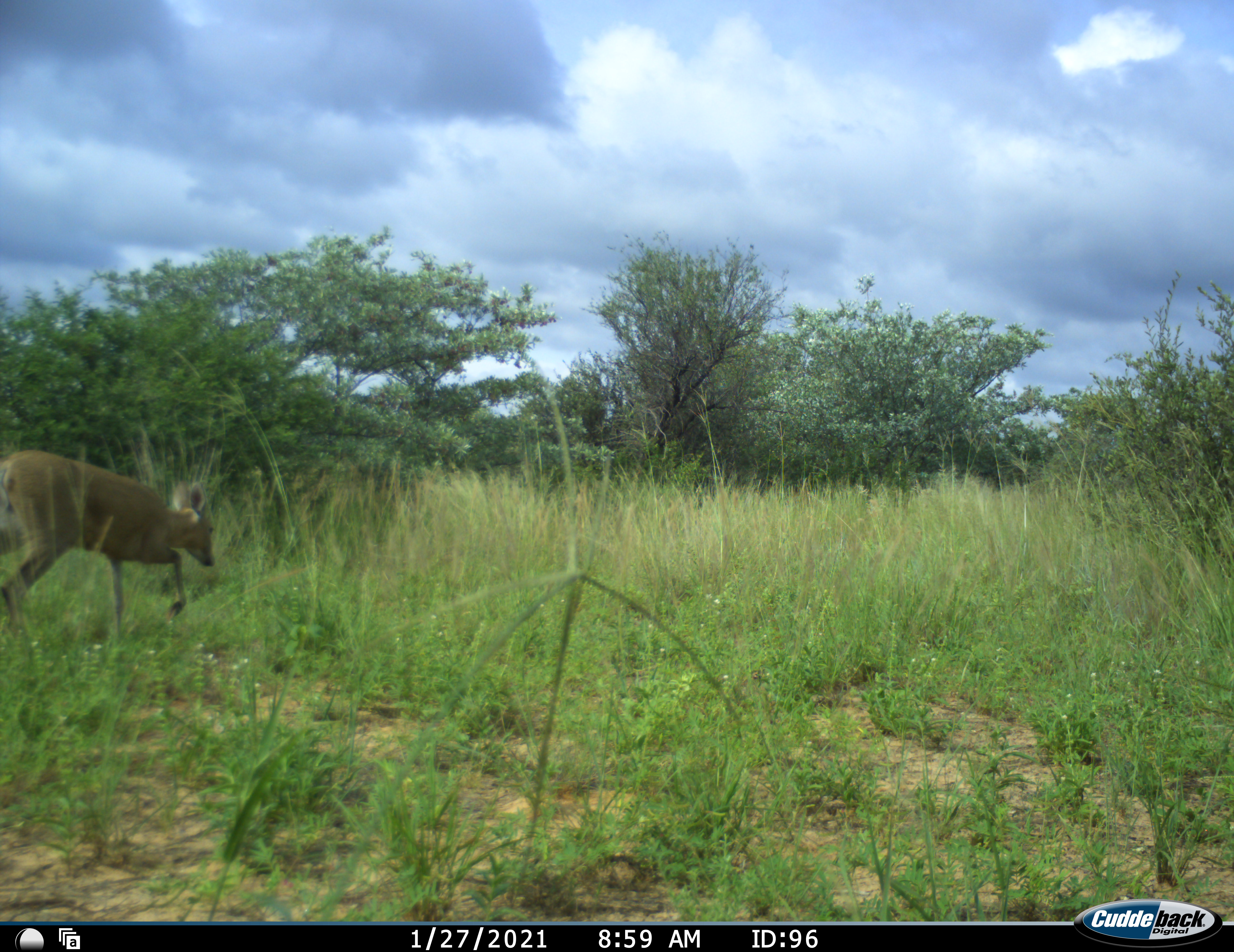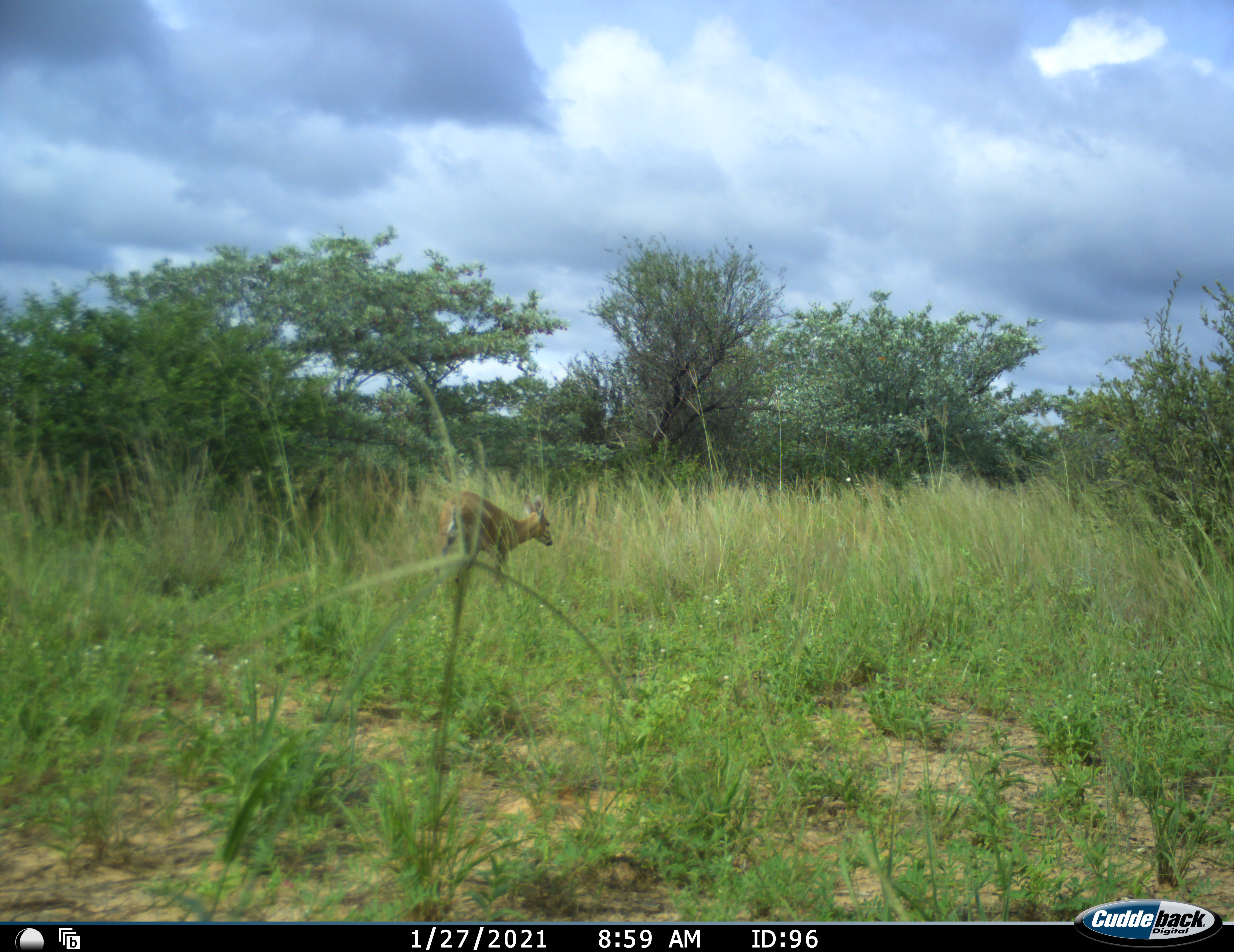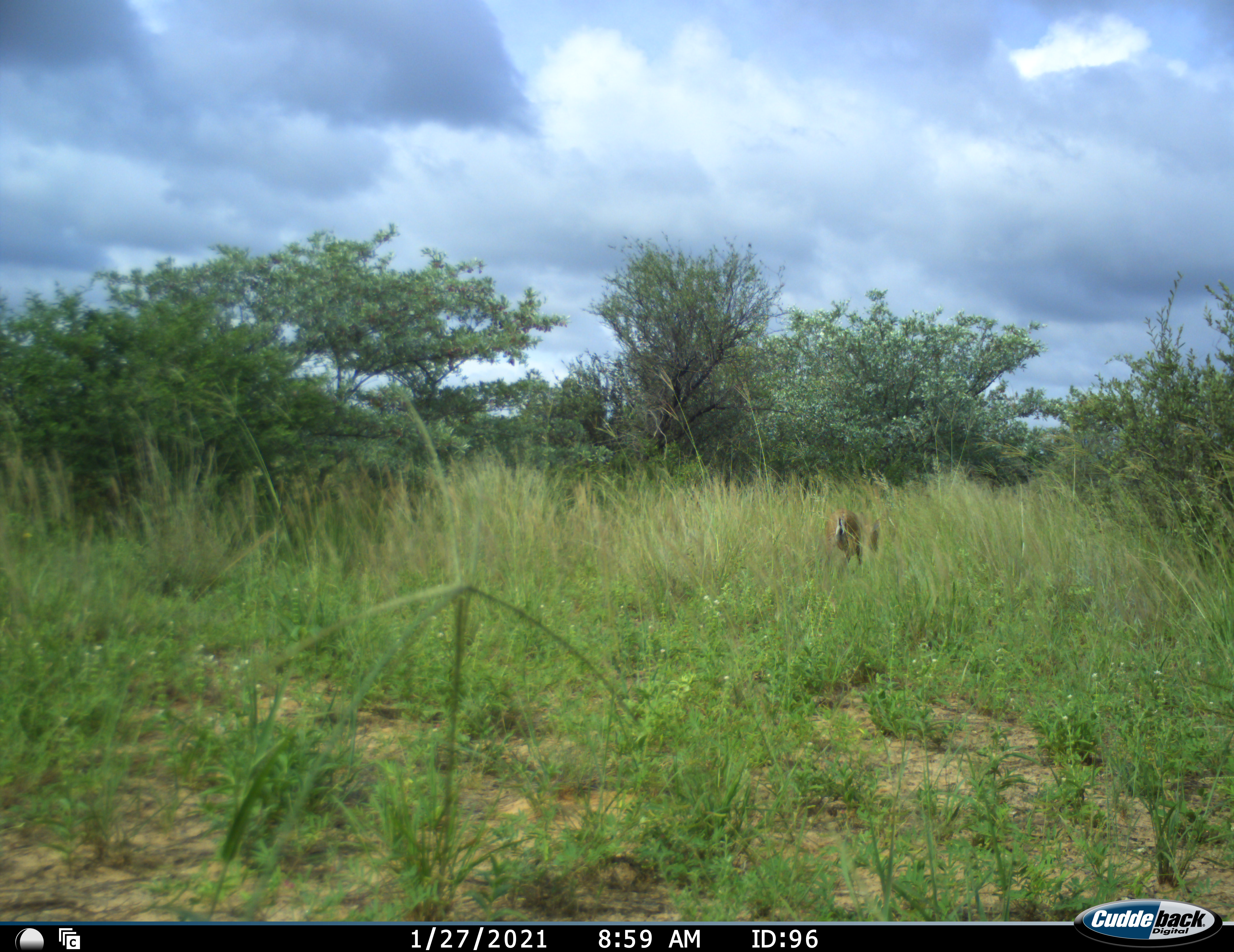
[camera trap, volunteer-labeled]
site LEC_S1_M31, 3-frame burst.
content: unidentified animal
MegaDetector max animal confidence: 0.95